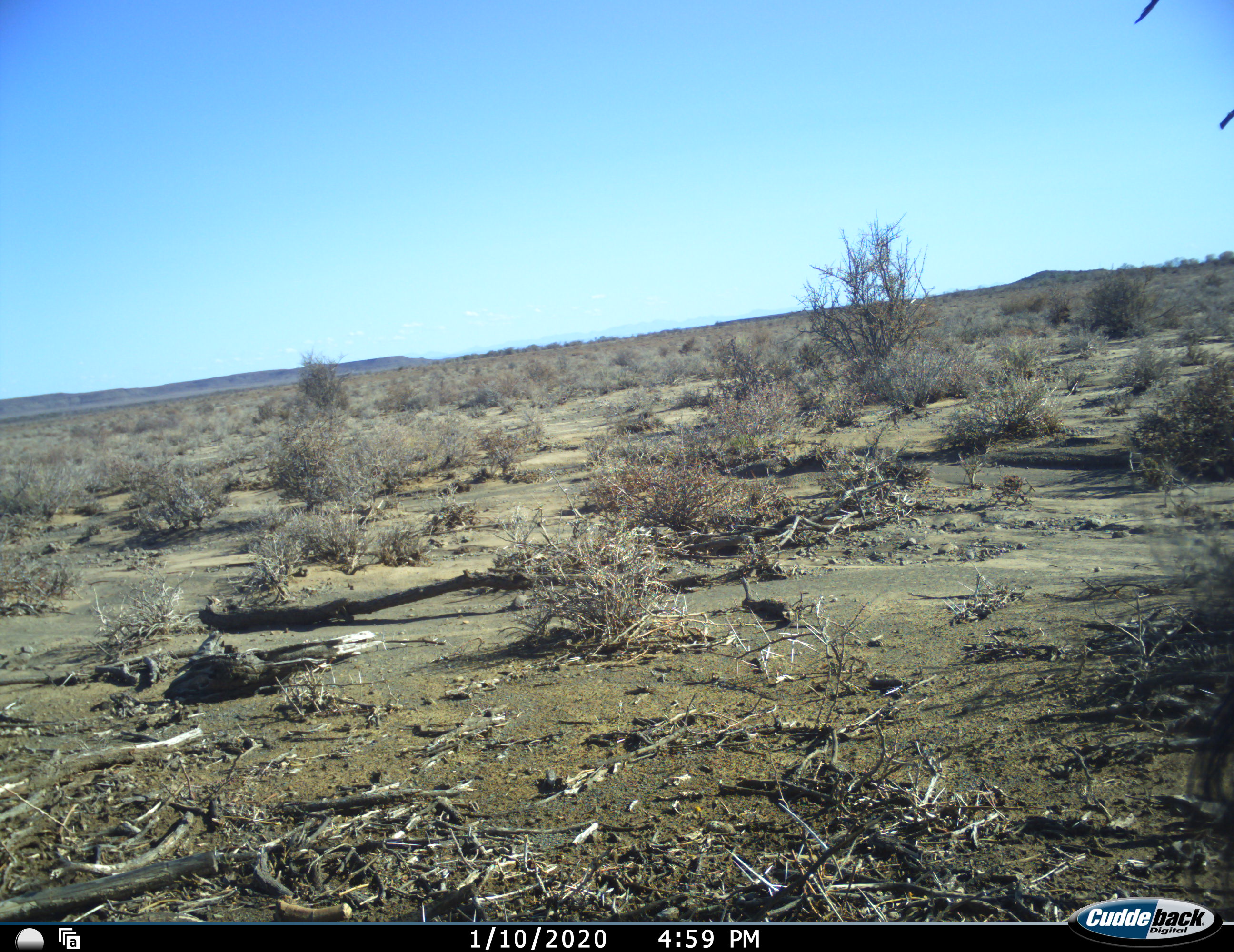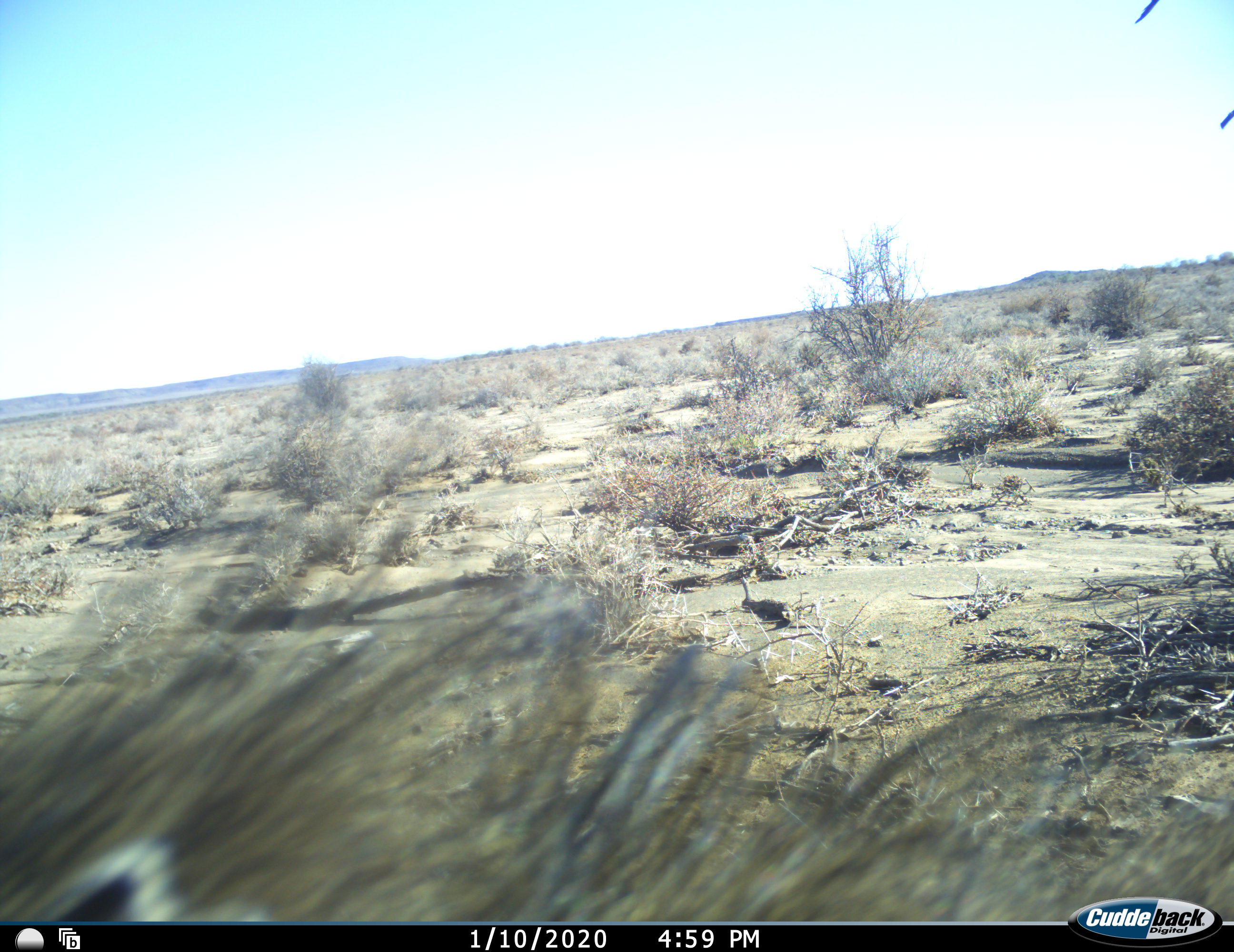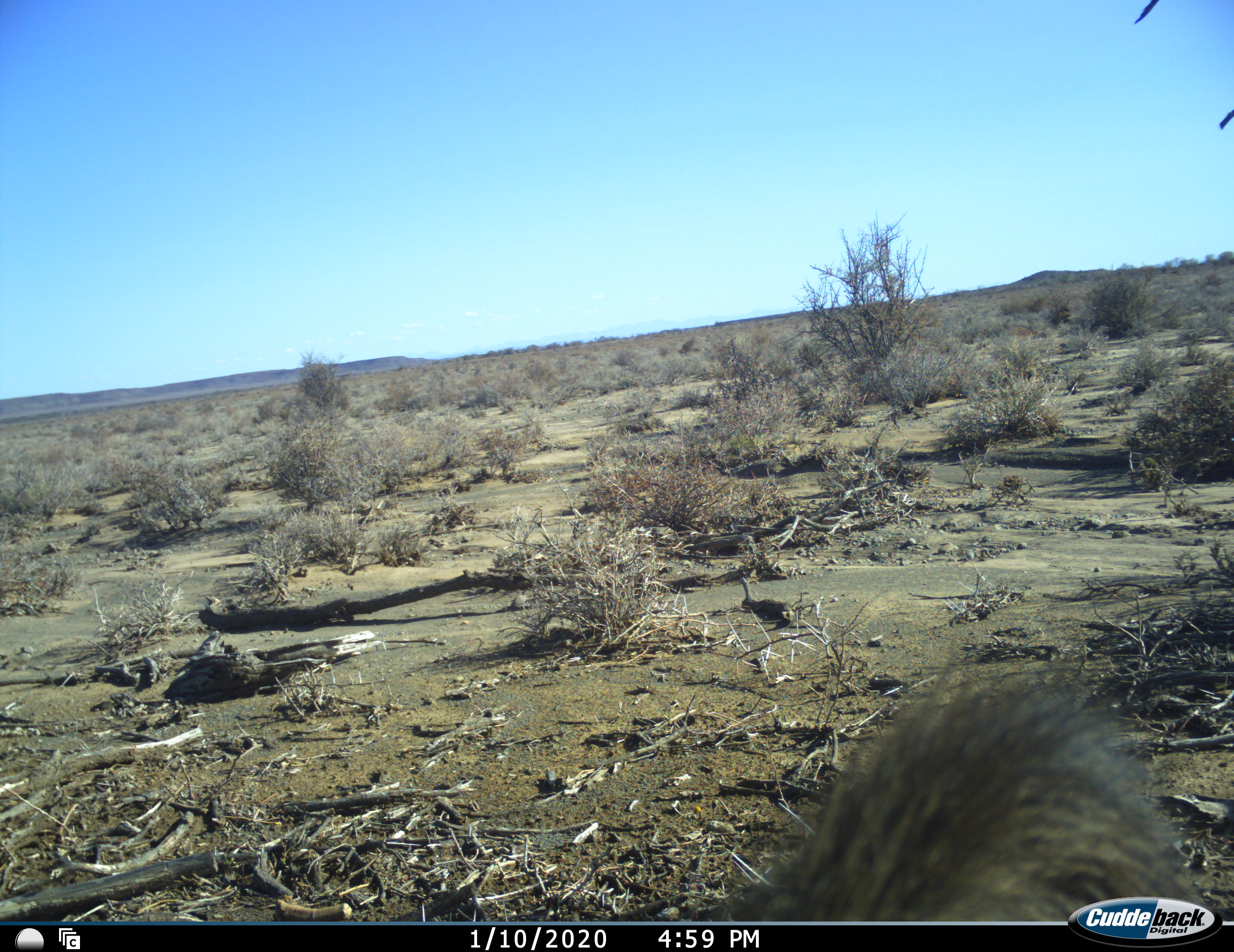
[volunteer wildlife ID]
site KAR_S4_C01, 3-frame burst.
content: unidentified animal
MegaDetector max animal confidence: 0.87